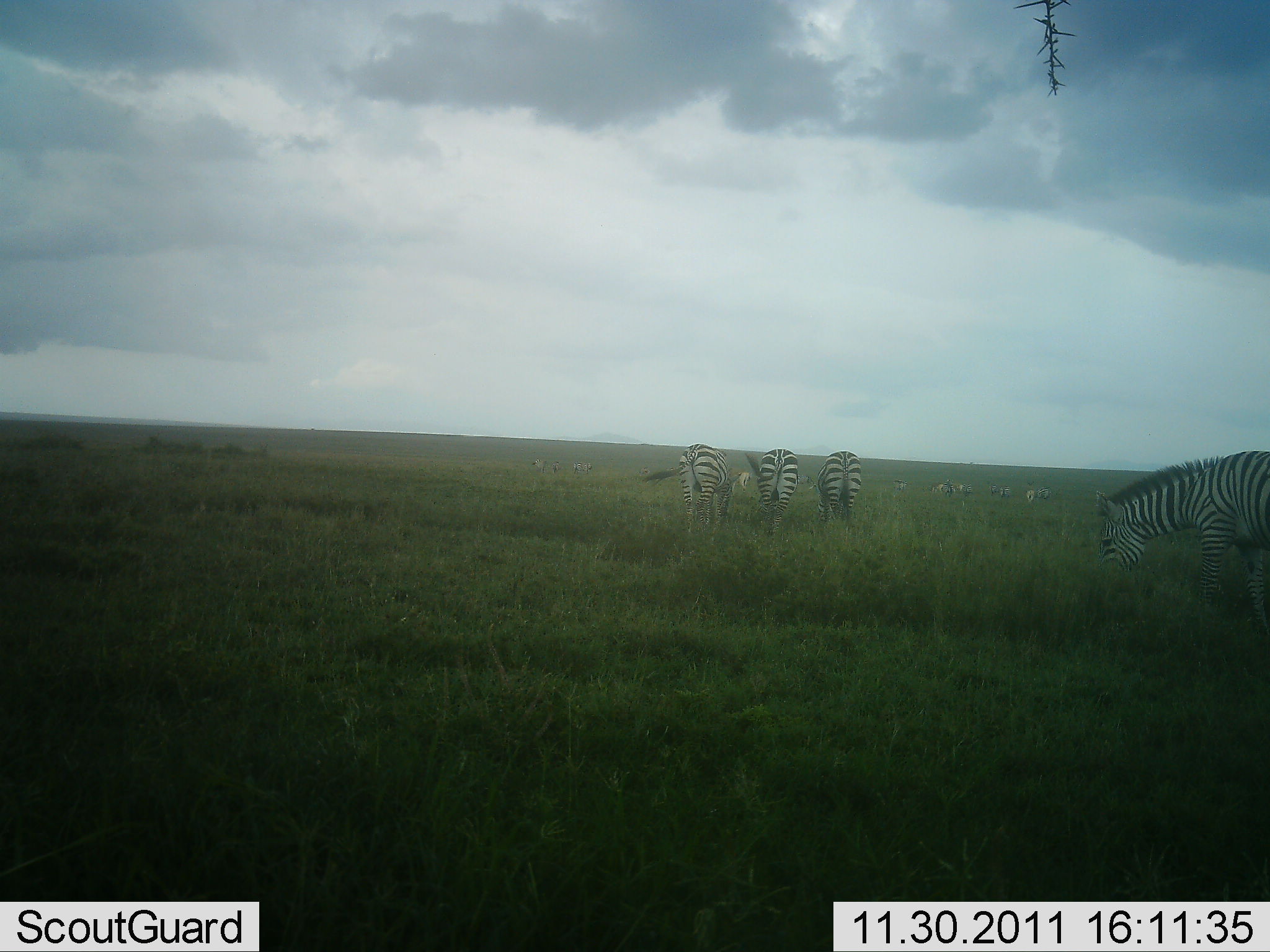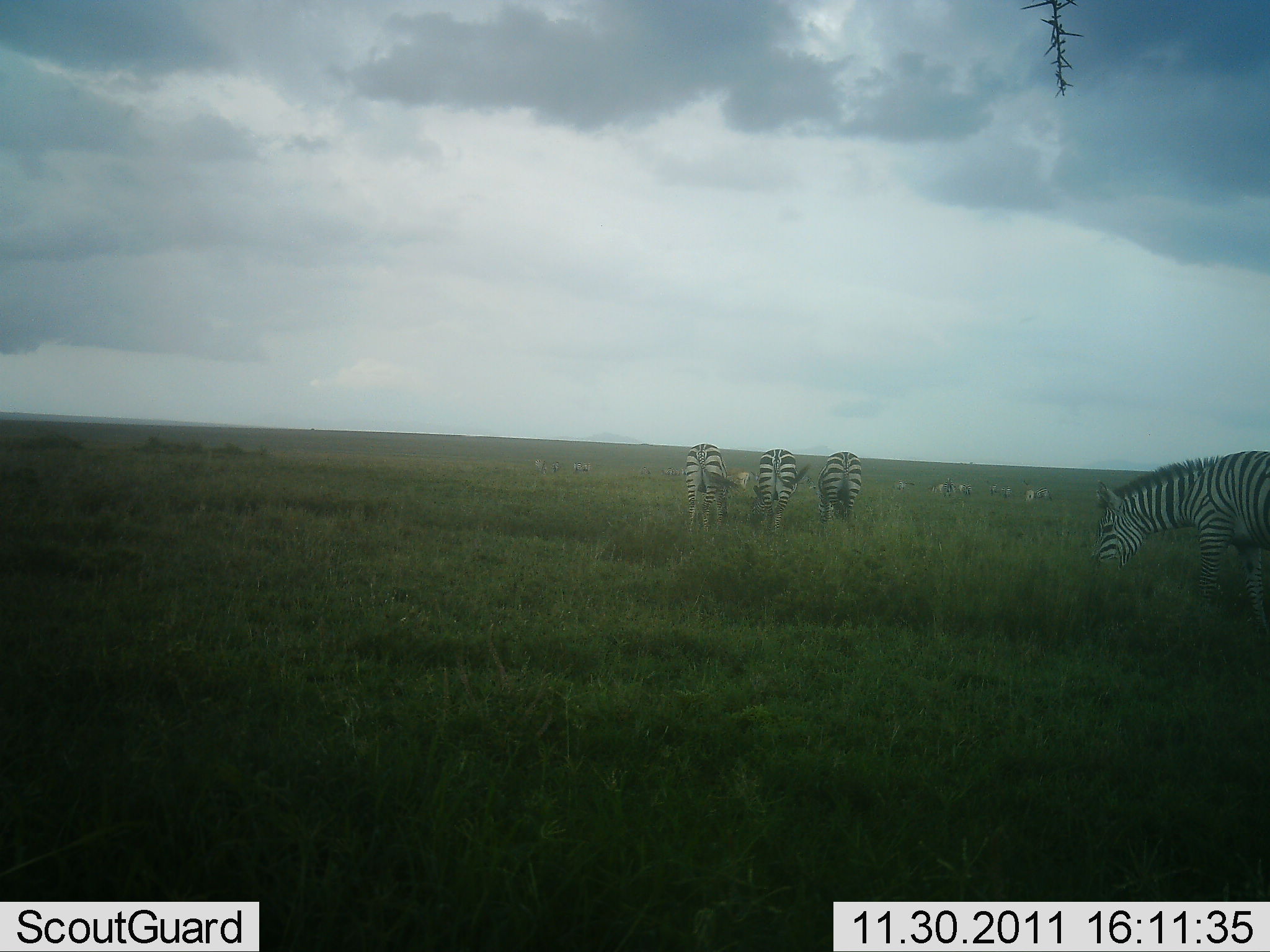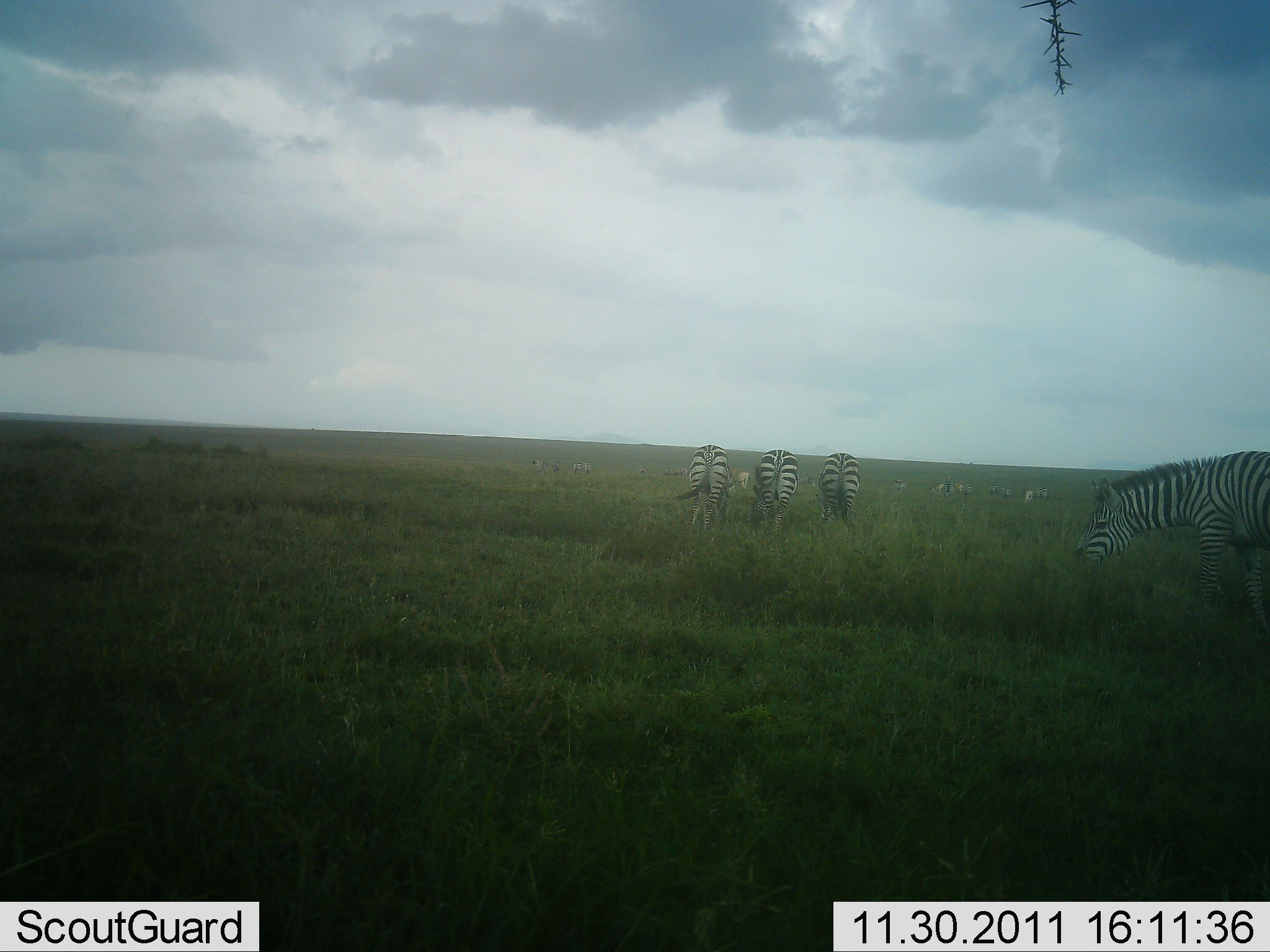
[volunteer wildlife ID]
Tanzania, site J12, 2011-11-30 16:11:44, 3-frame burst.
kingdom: Animalia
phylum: Chordata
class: Mammalia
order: Perissodactyla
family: Equidae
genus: Equus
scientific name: Equus quagga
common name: plains zebra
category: zebra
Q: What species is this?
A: Zebra (plains zebra) (Equus quagga).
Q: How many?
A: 8.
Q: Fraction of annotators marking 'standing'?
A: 50%.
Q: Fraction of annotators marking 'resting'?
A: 20%.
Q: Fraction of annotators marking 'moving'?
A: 0%.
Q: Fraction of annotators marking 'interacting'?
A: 0%.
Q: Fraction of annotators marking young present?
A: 0%.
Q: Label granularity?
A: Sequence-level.